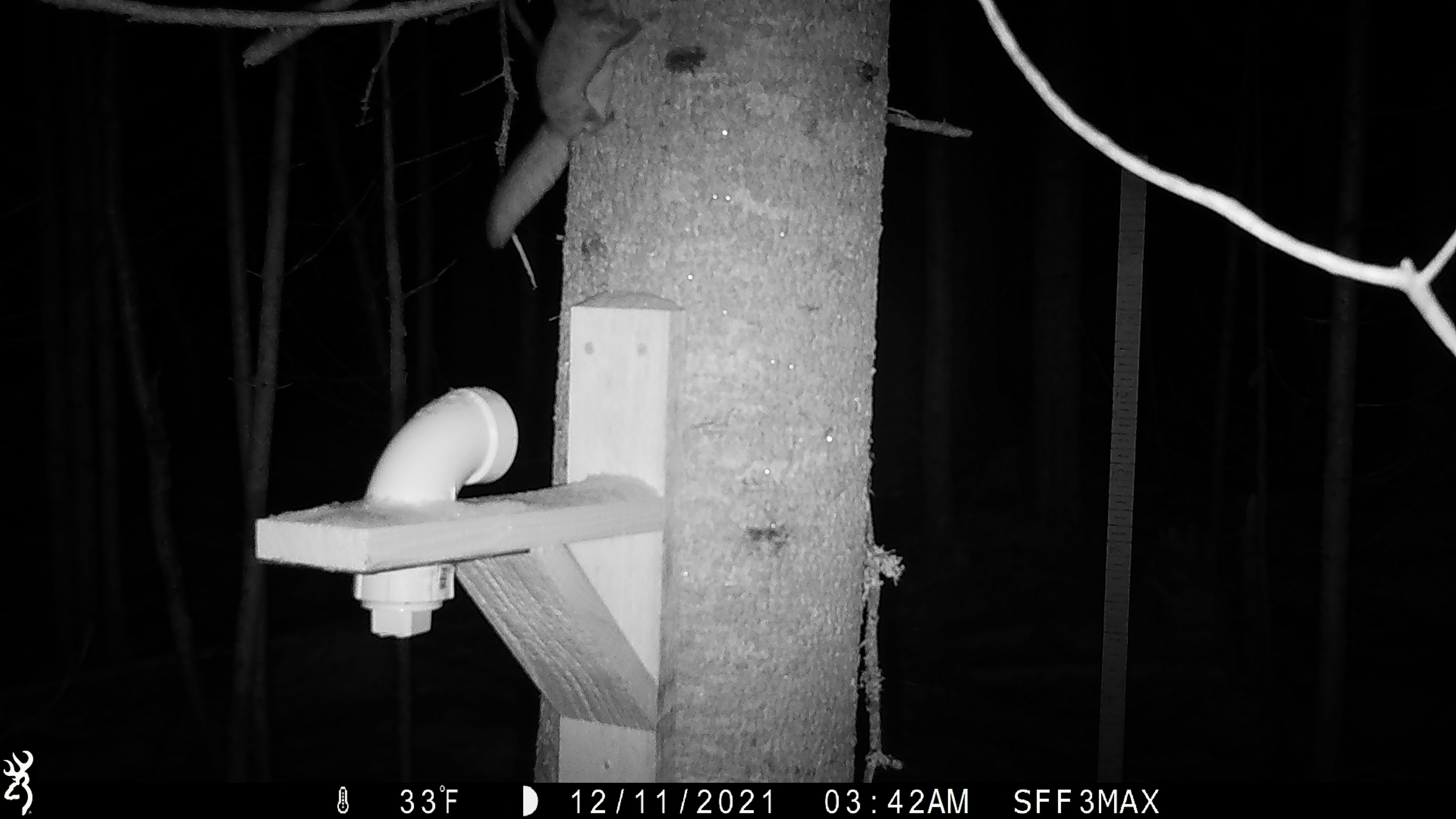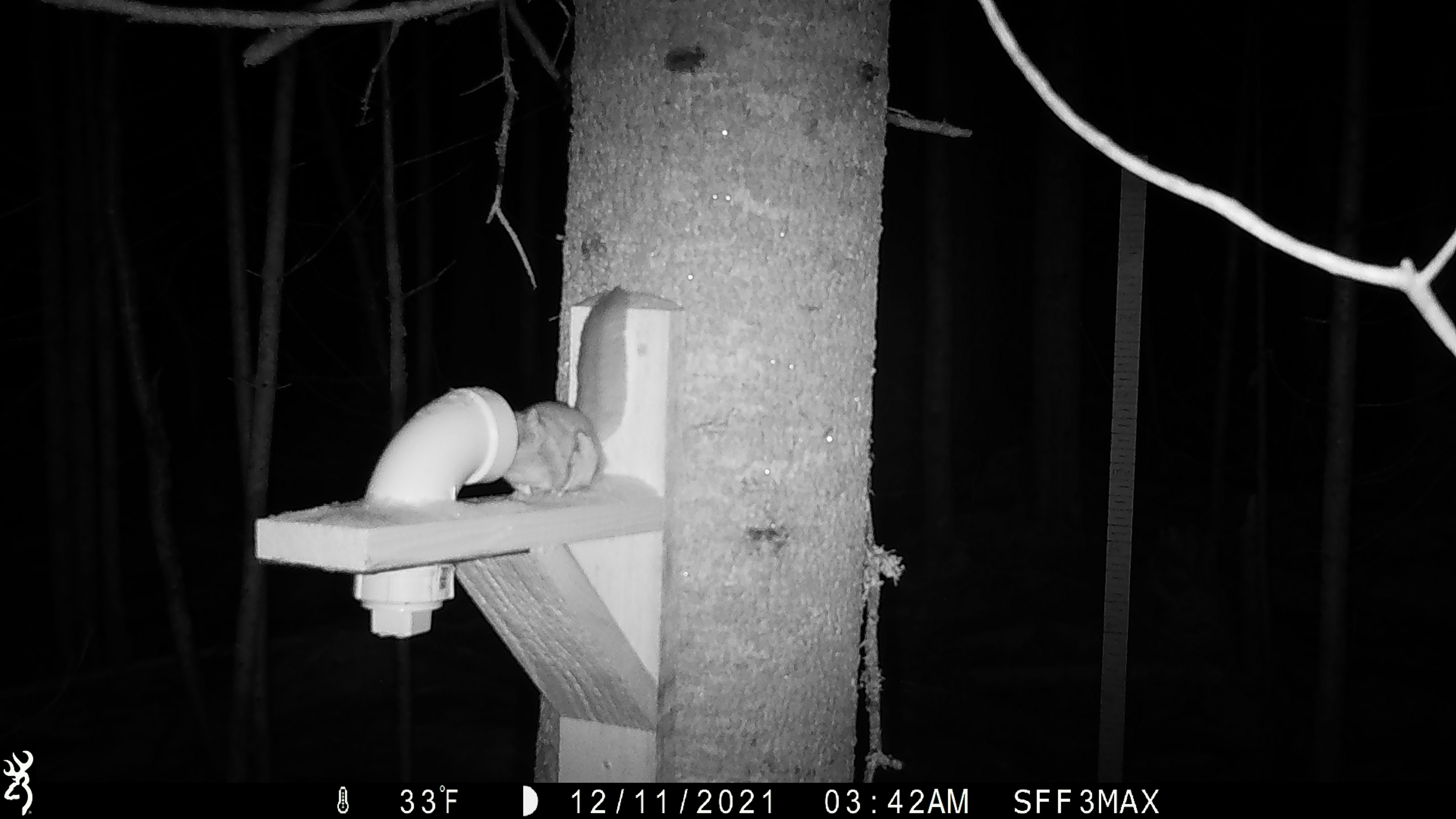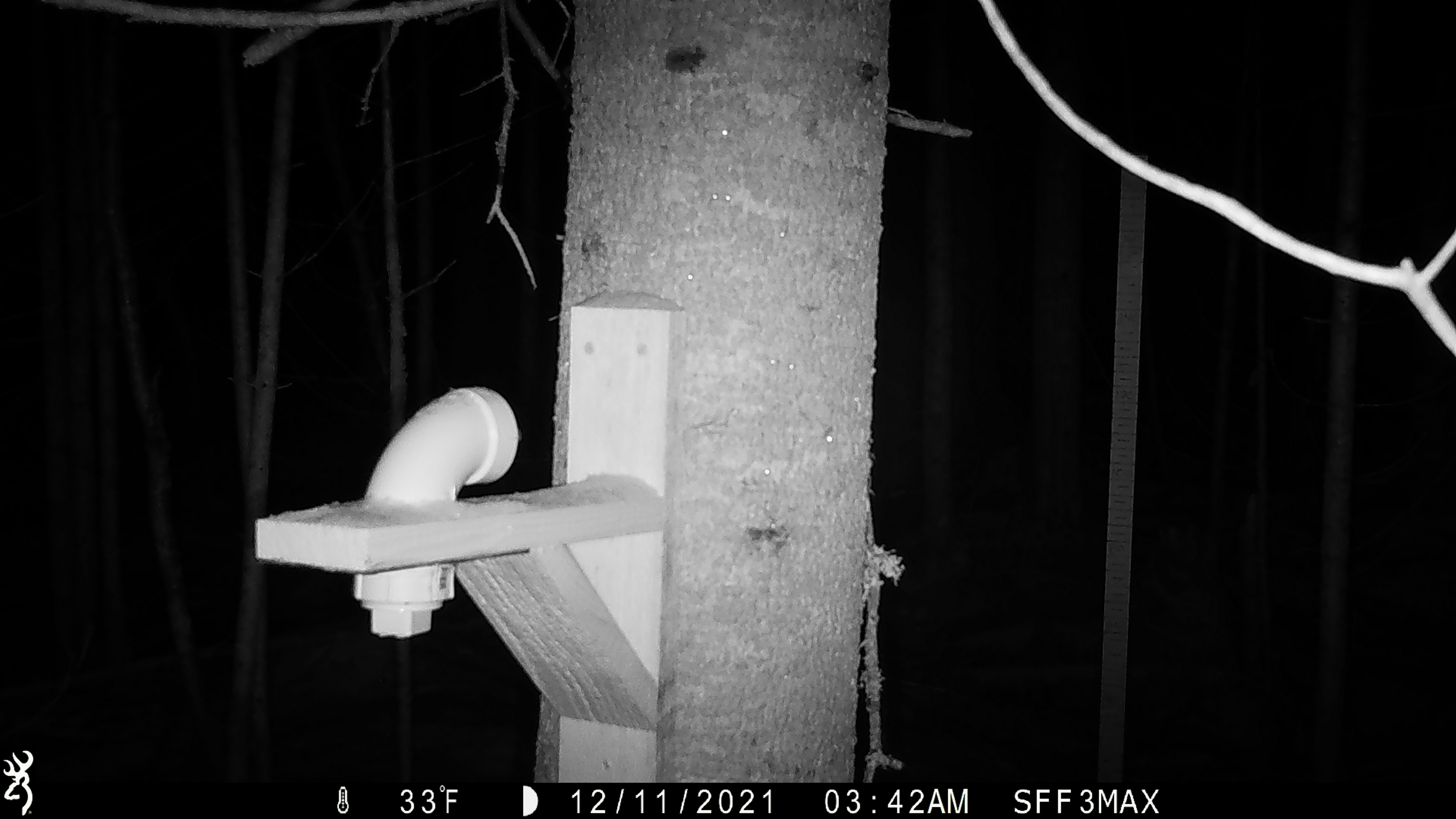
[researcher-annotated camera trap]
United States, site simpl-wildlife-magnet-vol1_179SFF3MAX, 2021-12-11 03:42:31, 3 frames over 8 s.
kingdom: Animalia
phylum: Chordata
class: Mammalia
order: Rodentia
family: Sciuridae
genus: Glaucomys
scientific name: Glaucomys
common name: flying squirrel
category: flying squirrel sp.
Flying squirrel sp. (flying squirrel) (Glaucomys).